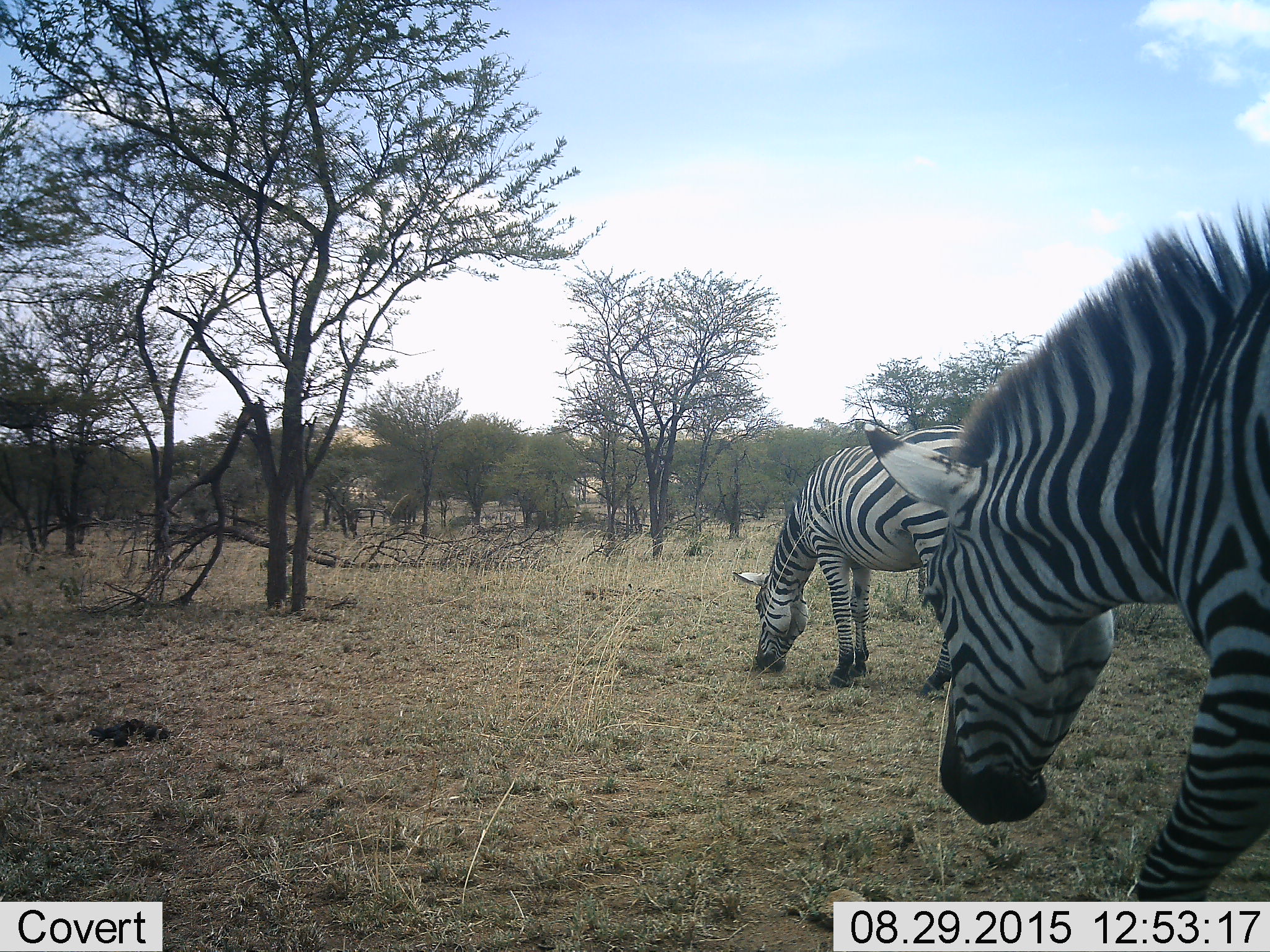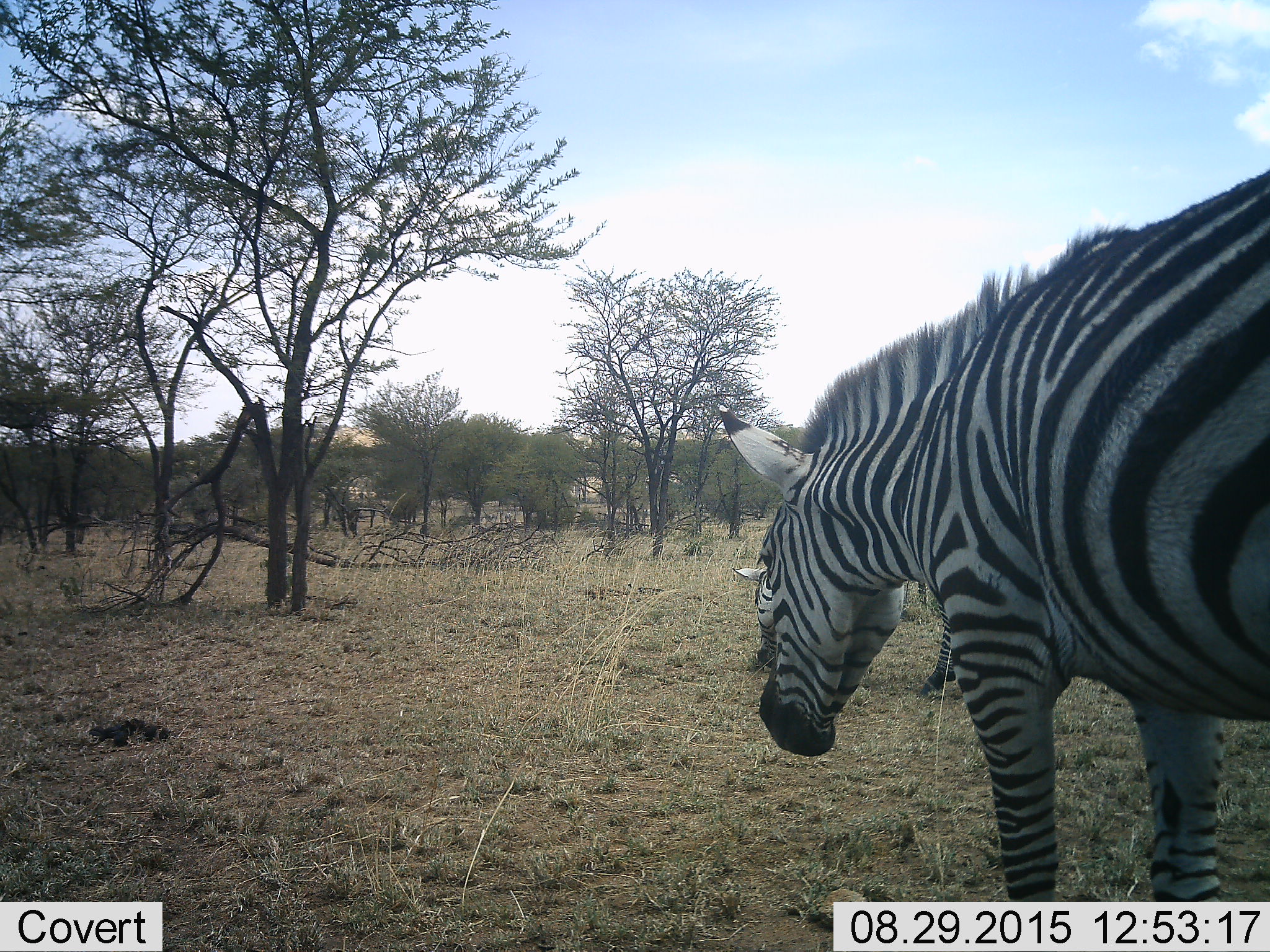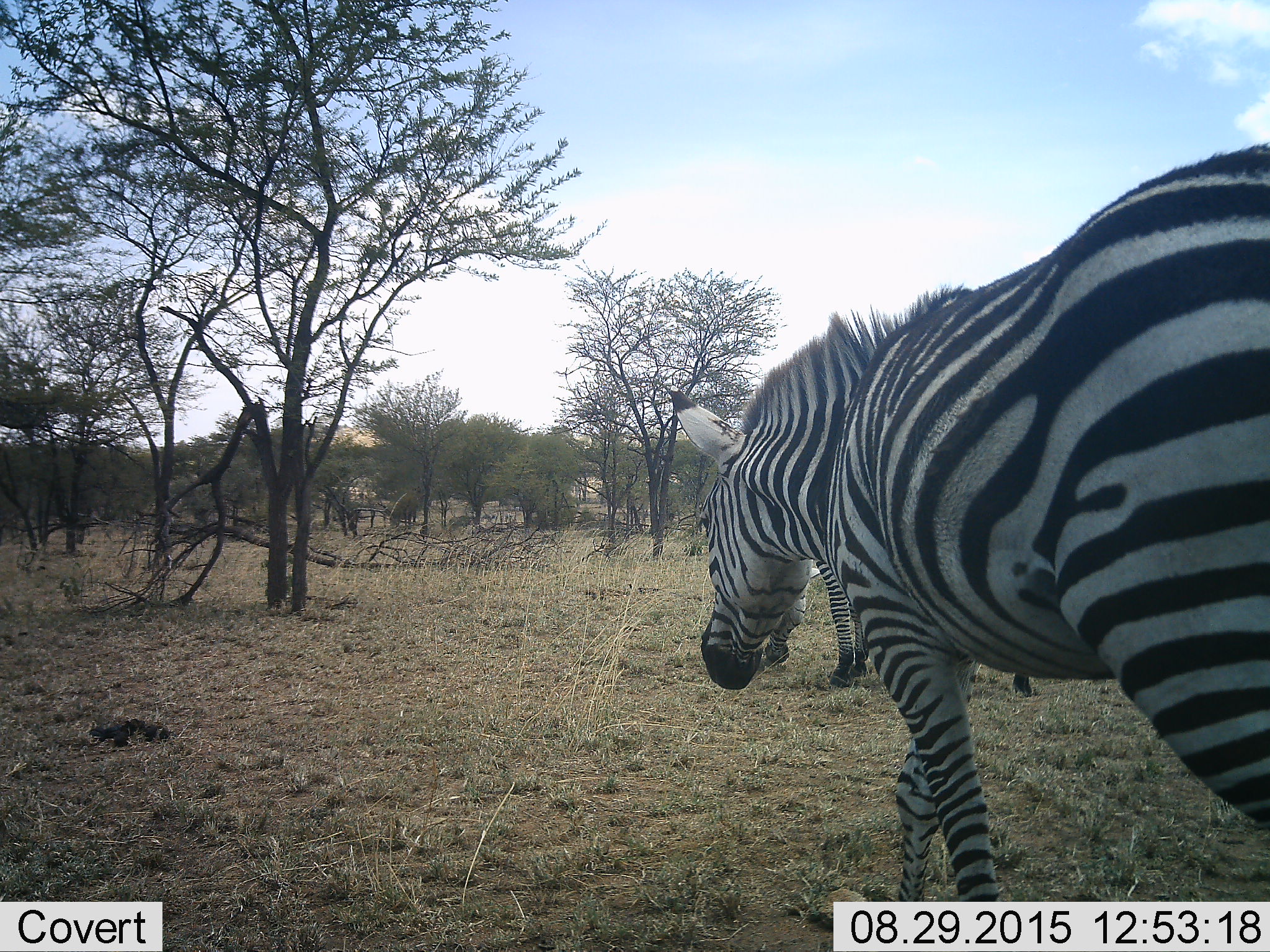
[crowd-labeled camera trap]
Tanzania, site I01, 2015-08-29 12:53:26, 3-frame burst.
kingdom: Animalia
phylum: Chordata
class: Mammalia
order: Perissodactyla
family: Equidae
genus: Equus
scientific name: Equus quagga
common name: plains zebra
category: zebra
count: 2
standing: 30%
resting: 0%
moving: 70%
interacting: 0%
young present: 0%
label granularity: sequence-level